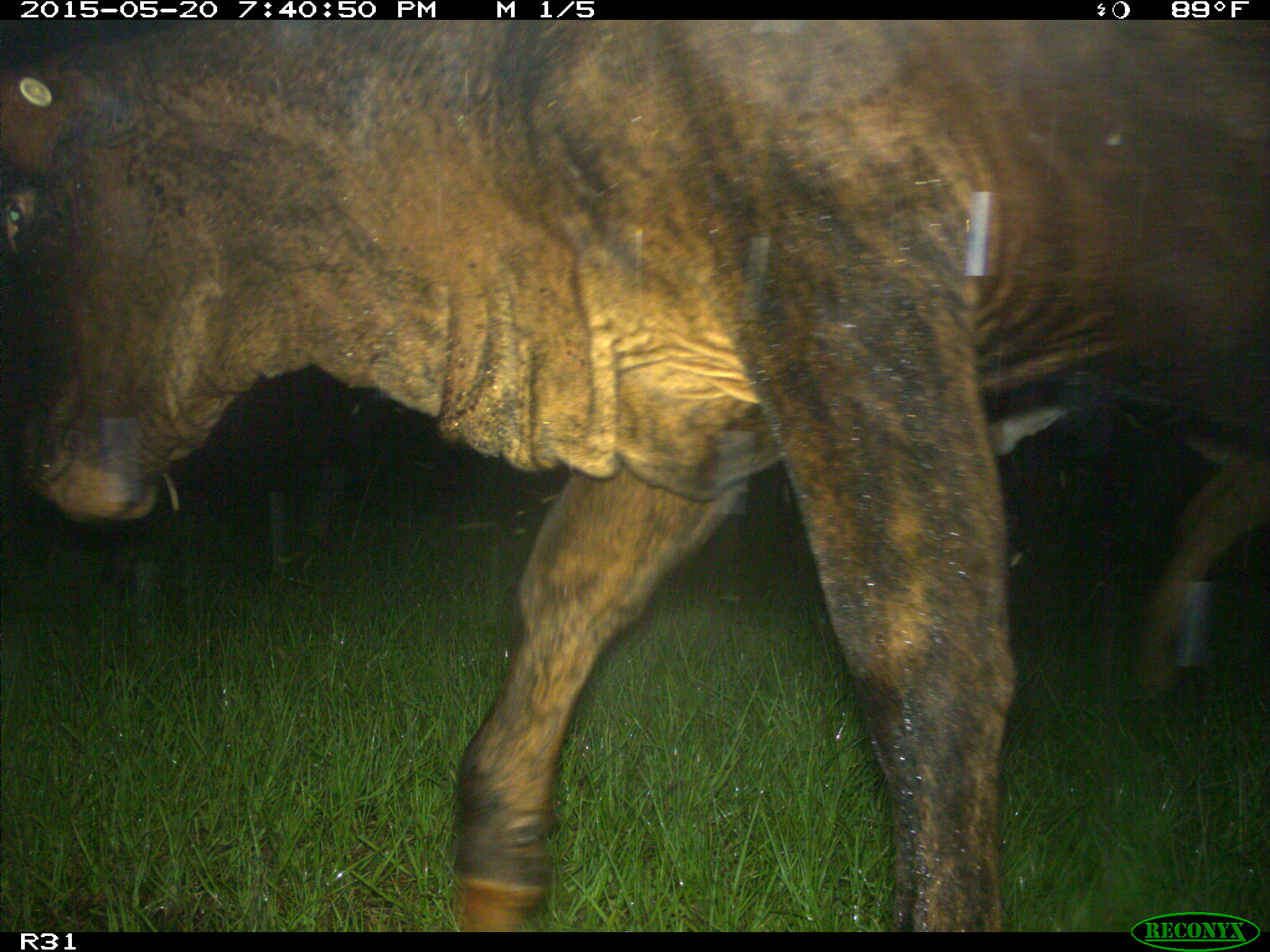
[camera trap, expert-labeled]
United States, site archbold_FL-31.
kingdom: Animalia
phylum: Chordata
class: Mammalia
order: Artiodactyla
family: Bovidae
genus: Bos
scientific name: Bos taurus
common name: domestic cow